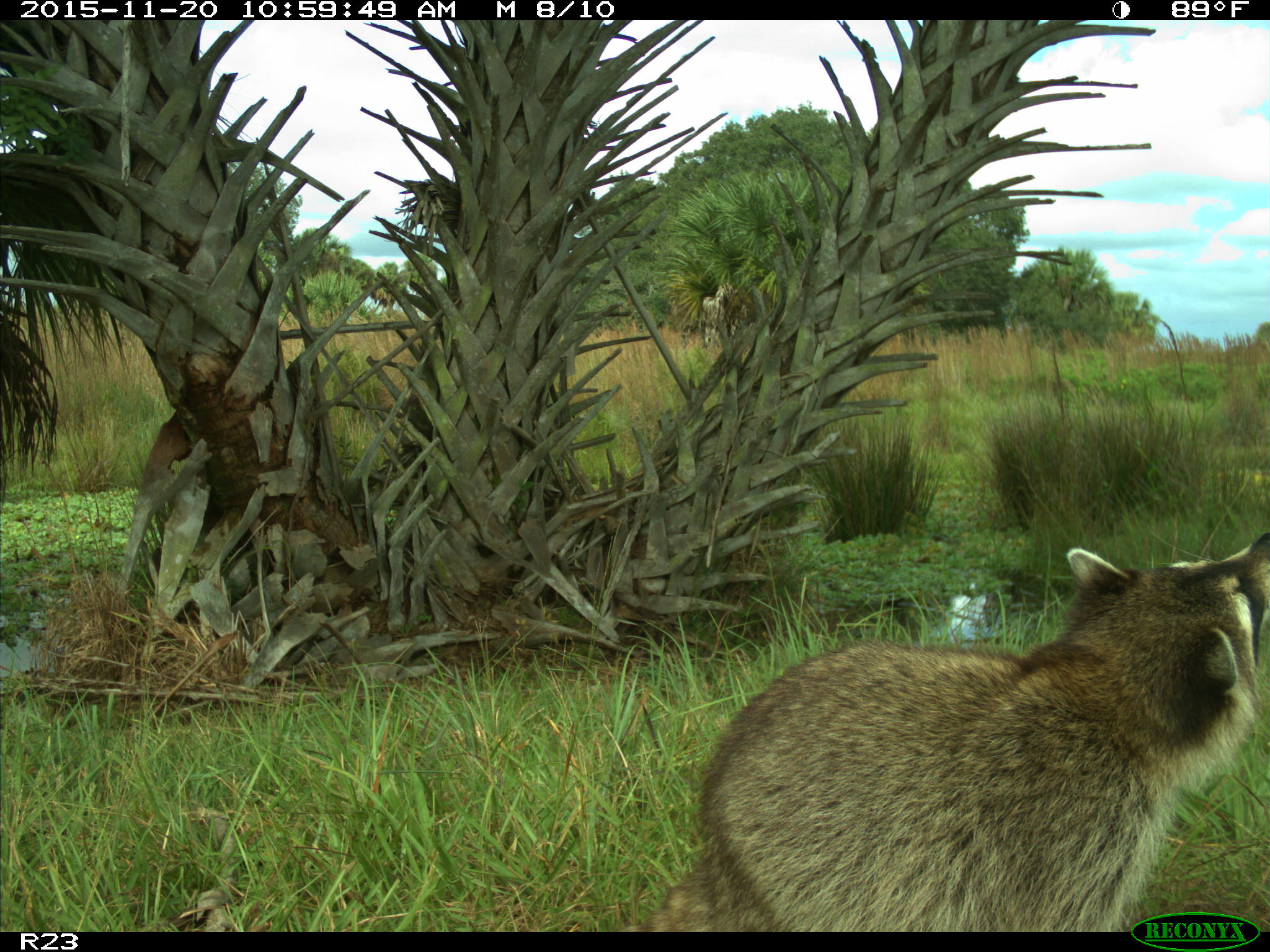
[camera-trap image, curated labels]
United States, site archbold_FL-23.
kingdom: Animalia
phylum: Chordata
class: Mammalia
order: Carnivora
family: Procyonidae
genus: Procyon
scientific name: Procyon lotor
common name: common raccoon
Procyon lotor (common raccoon).